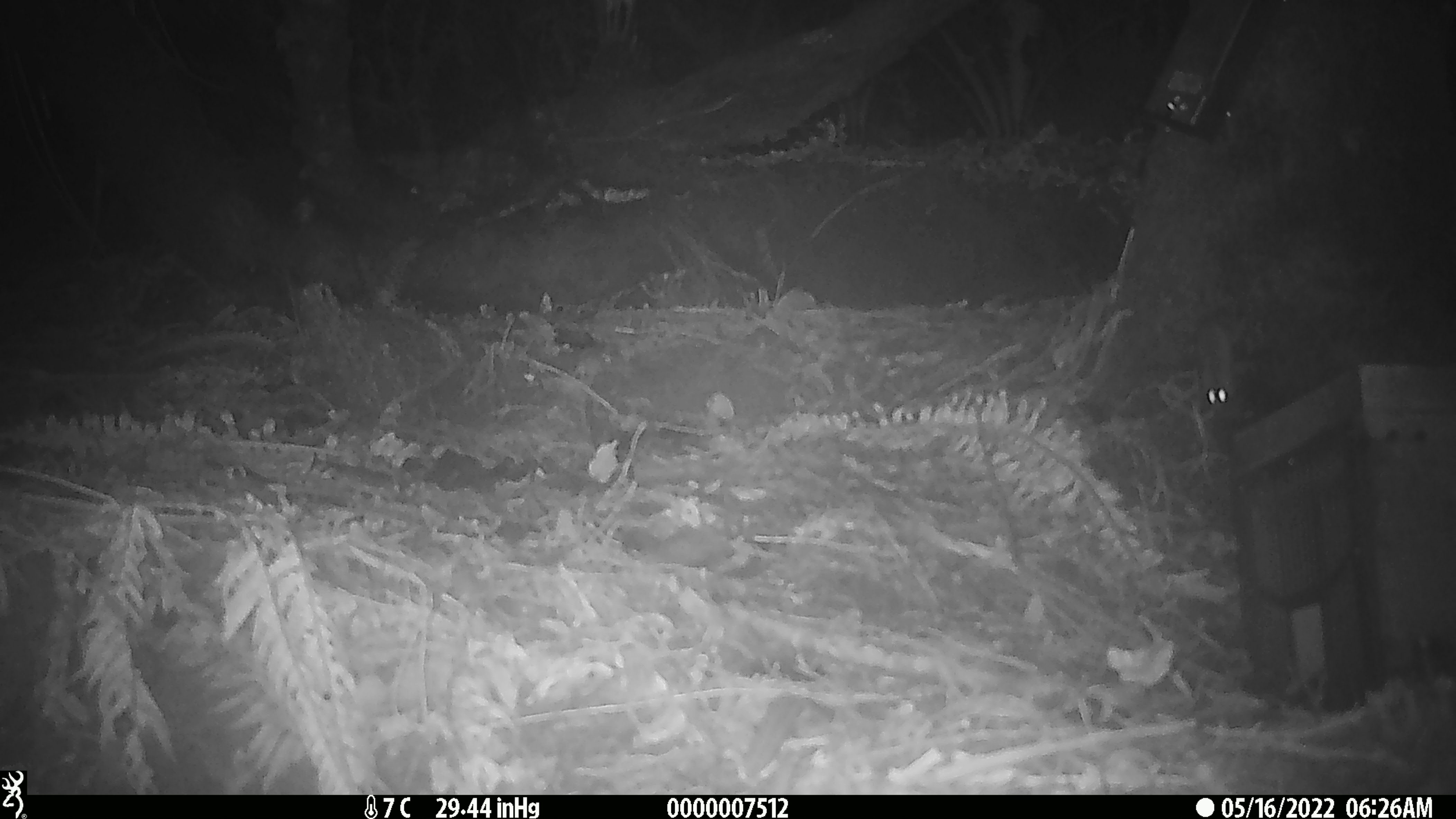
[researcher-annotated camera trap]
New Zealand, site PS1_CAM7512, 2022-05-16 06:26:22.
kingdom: Animalia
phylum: Chordata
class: Mammalia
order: Rodentia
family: Muridae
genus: Mus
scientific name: Mus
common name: mouse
Mouse (Mus).